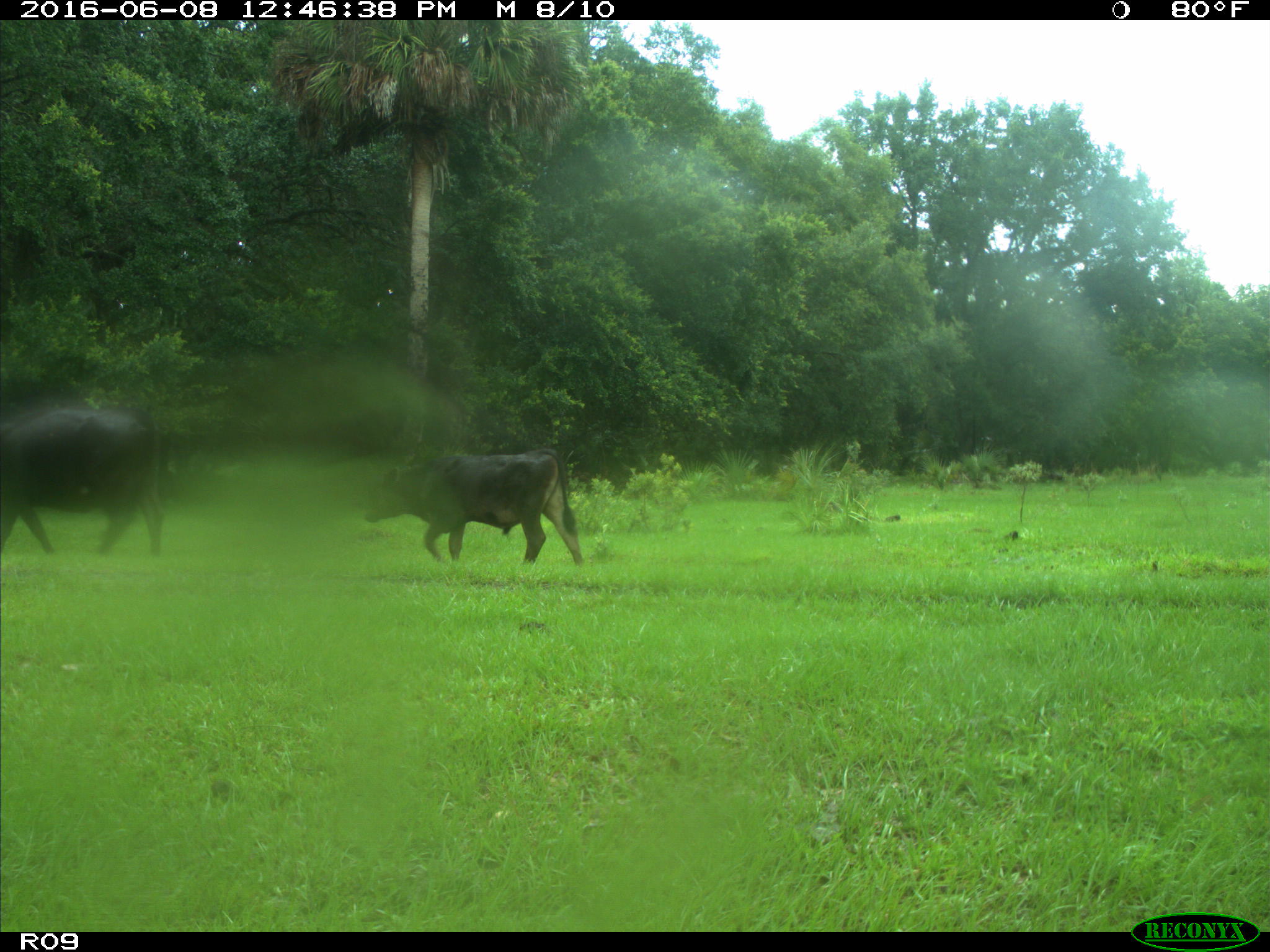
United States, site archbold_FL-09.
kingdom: Animalia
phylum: Chordata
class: Mammalia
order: Artiodactyla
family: Bovidae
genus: Bos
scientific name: Bos taurus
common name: domestic cow